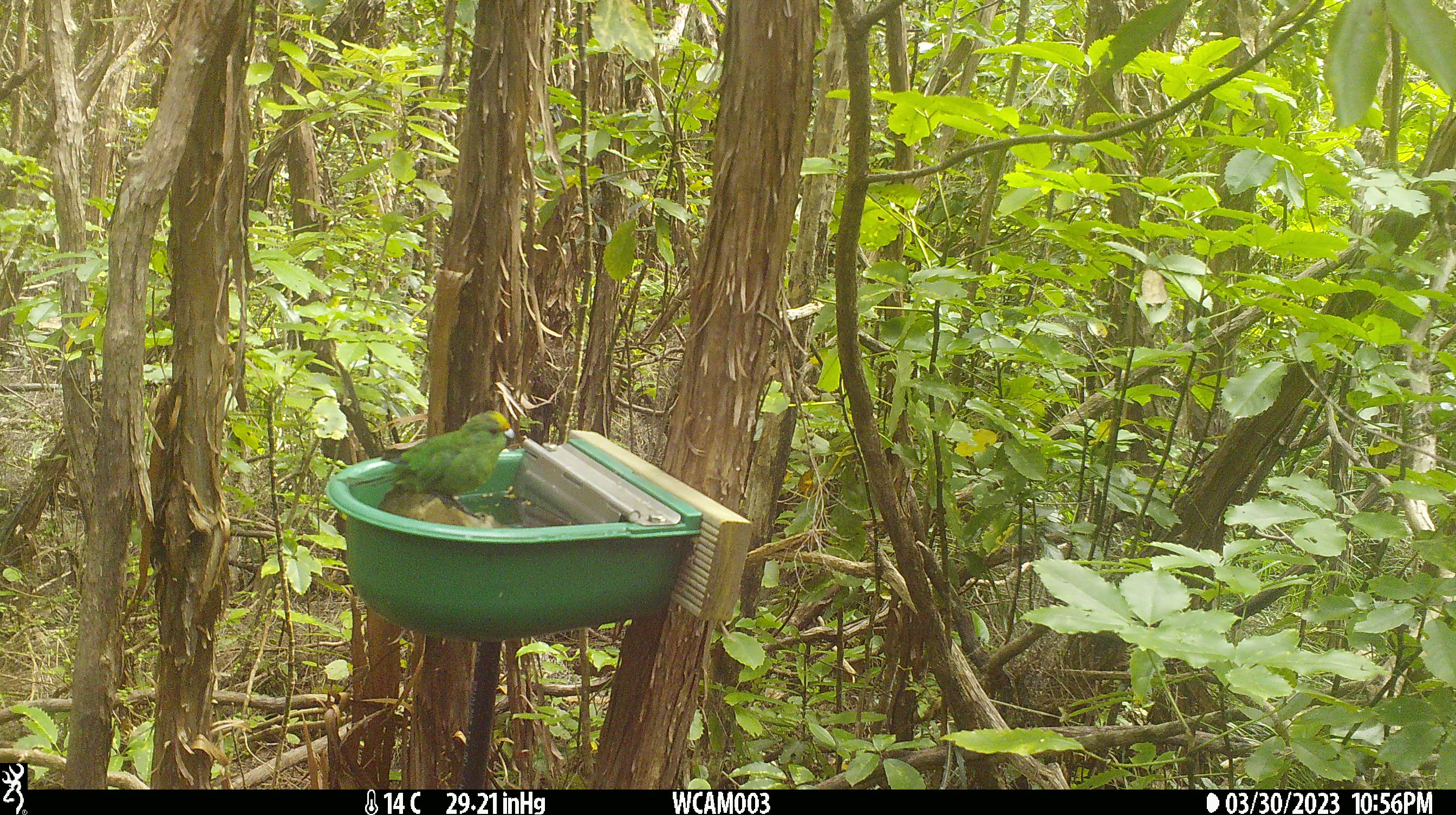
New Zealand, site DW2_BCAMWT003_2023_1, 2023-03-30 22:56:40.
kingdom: Animalia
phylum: Chordata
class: Aves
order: Psittaciformes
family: Psittaculidae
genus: Cyanoramphus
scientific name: Cyanoramphus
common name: parakeet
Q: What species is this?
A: Parakeet (Cyanoramphus).